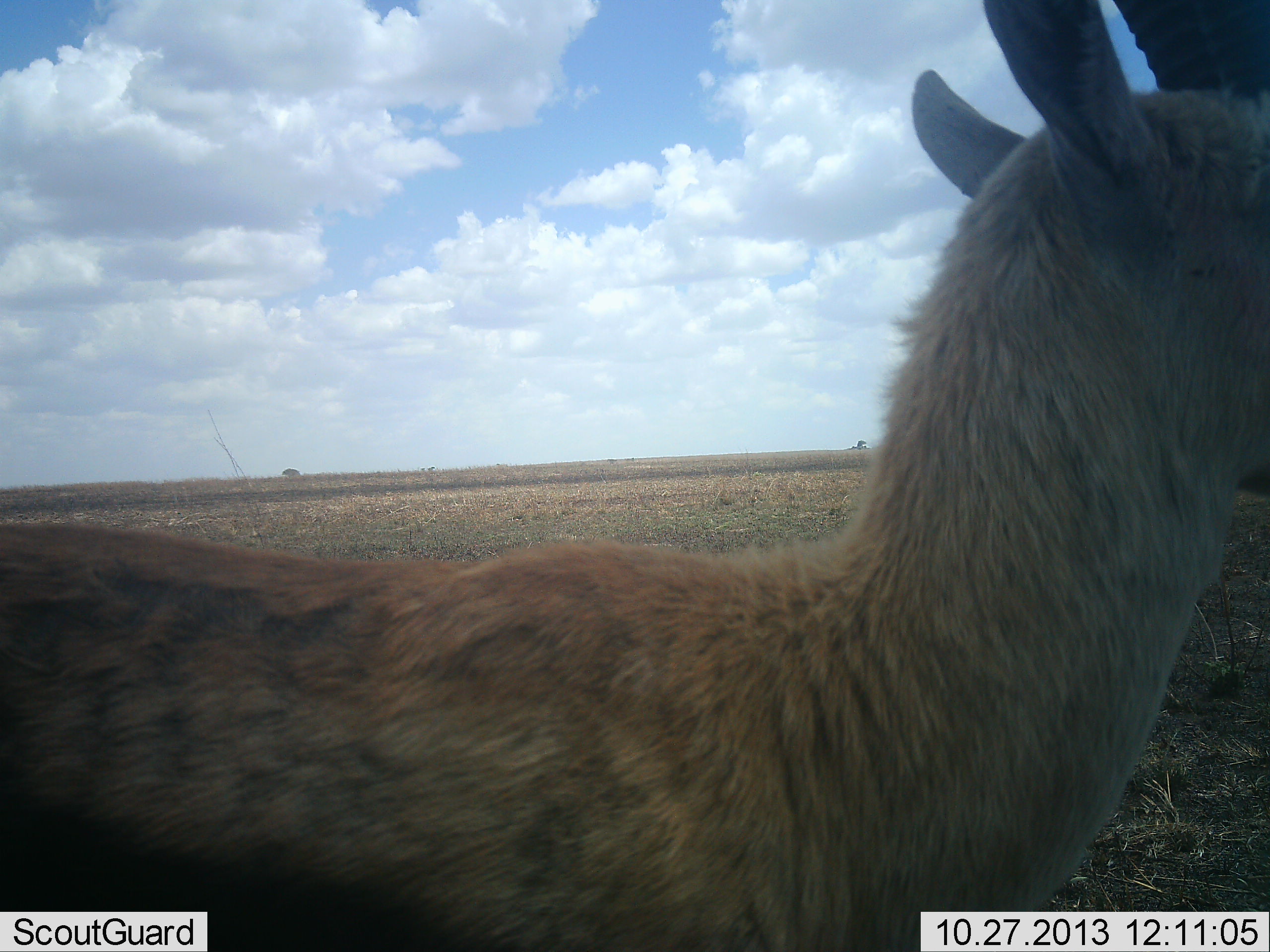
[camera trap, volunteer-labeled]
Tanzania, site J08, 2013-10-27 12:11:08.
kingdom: Animalia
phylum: Chordata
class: Mammalia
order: Artiodactyla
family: Bovidae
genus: Eudorcas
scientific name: Eudorcas thomsonii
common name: thomson's gazelle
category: gazellethomsons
Gazellethomsons (thomson's gazelle) (Eudorcas thomsonii), count 1. Behavior (volunteer vote fractions): standing 95%, resting 5%, moving 0%, interacting 0%. Young present (vote fraction): 0%. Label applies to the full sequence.